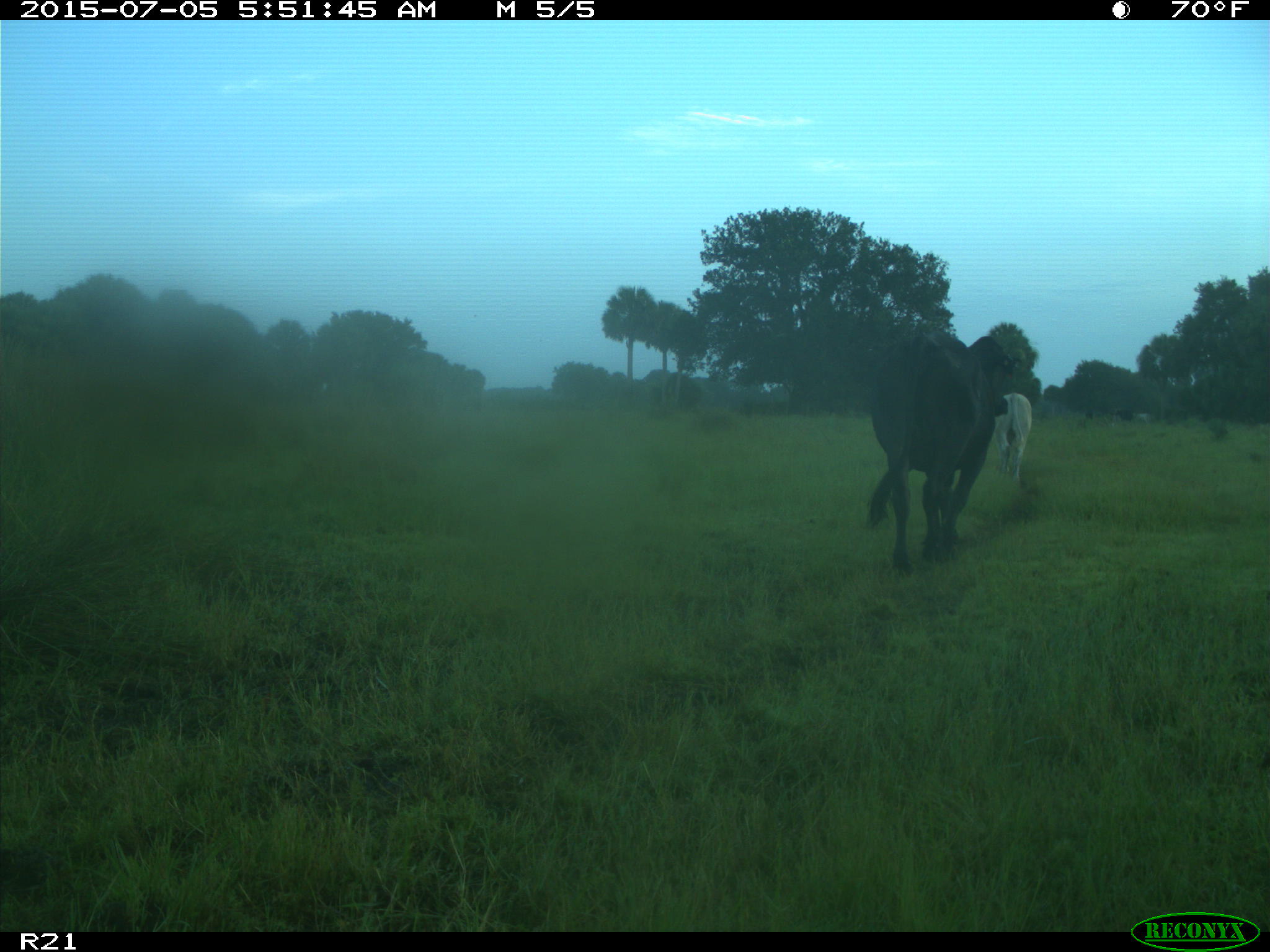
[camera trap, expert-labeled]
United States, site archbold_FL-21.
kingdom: Animalia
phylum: Chordata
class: Mammalia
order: Artiodactyla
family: Bovidae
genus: Bos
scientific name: Bos taurus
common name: domestic cow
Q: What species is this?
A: Bos taurus (domestic cow).